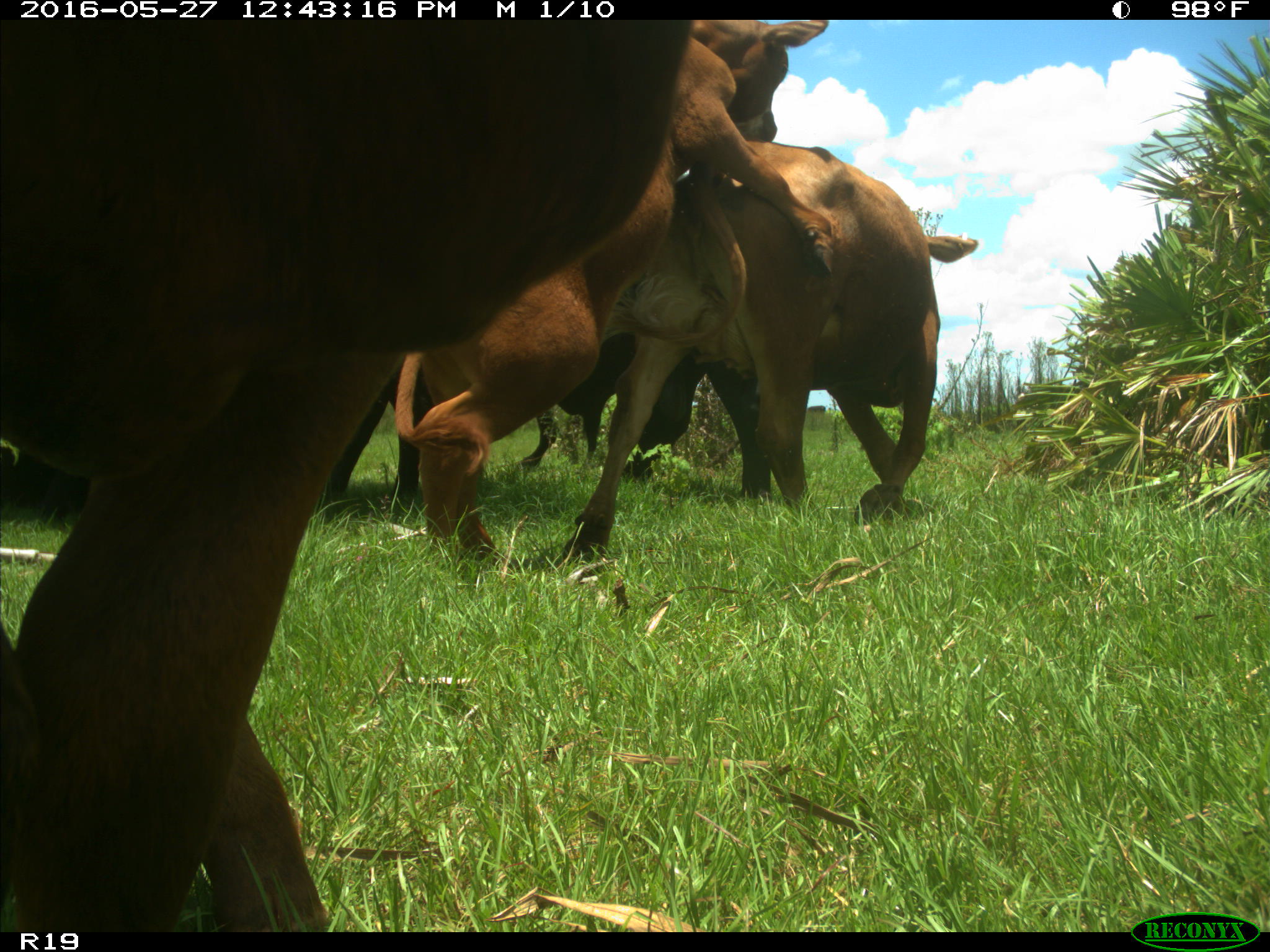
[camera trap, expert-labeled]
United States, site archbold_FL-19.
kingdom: Animalia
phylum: Chordata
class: Mammalia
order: Artiodactyla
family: Bovidae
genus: Bos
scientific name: Bos taurus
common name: domestic cow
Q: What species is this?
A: Bos taurus (domestic cow).